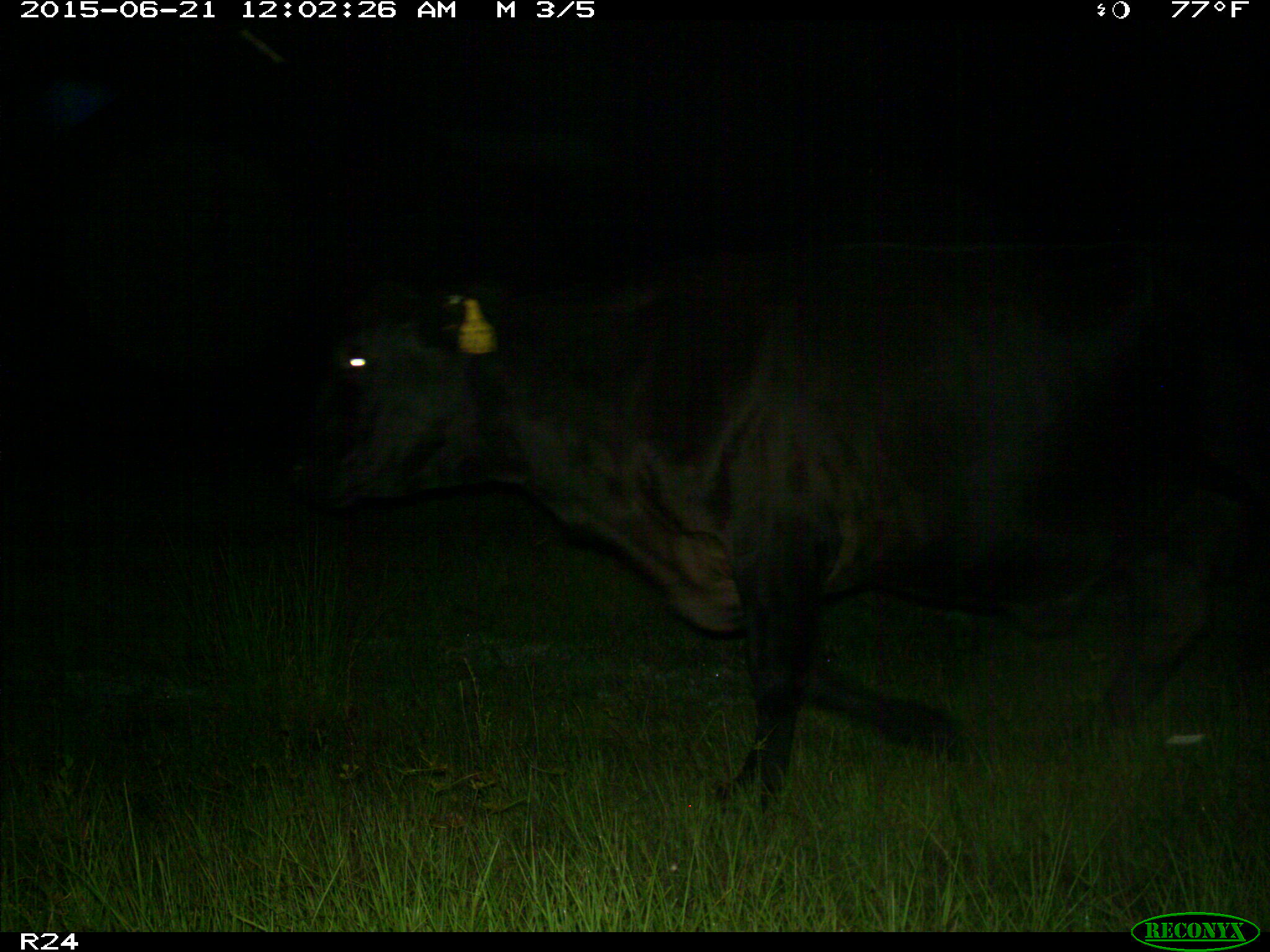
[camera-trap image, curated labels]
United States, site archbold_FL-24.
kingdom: Animalia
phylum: Chordata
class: Mammalia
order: Artiodactyla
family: Bovidae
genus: Bos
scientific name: Bos taurus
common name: domestic cow